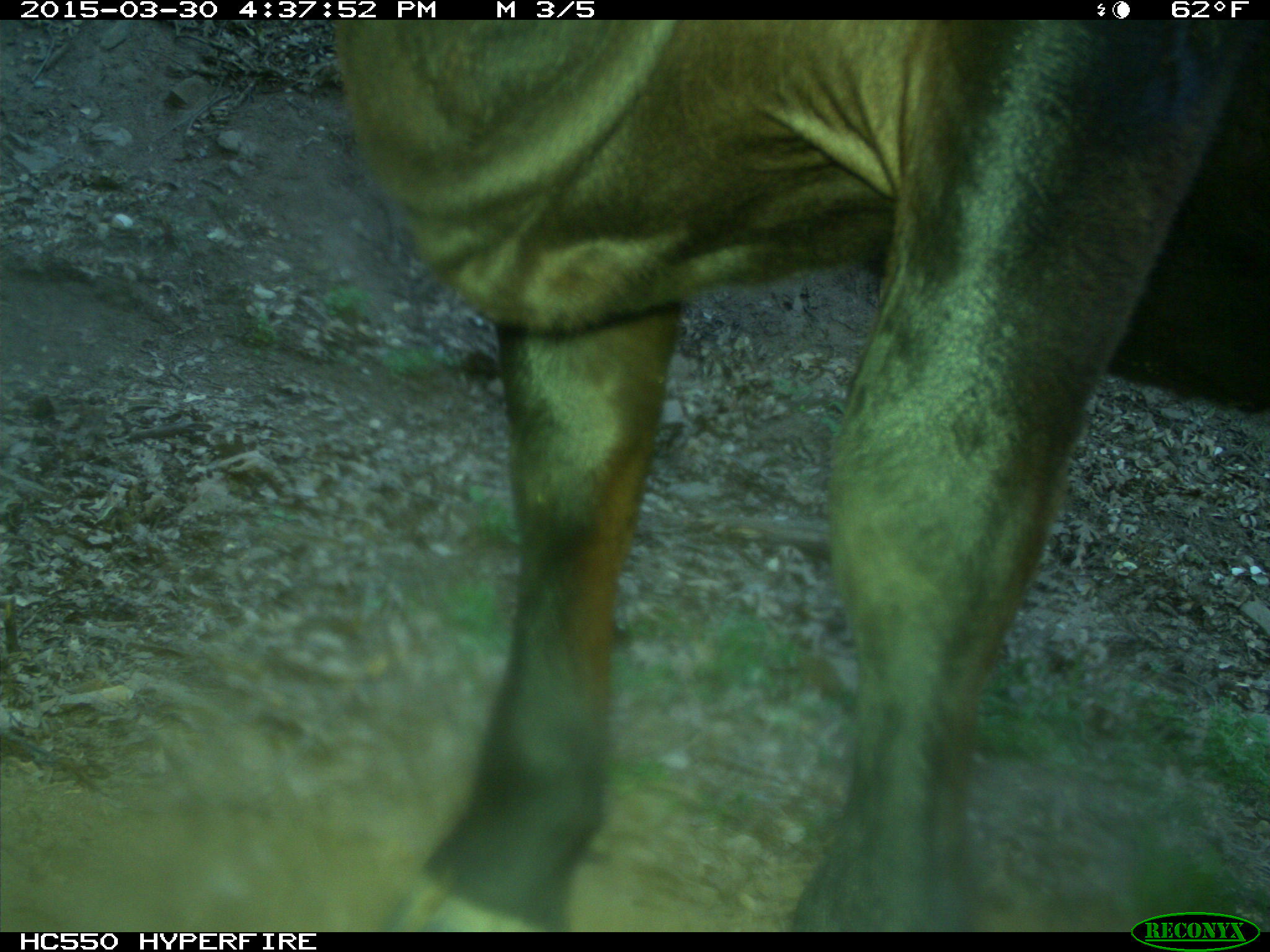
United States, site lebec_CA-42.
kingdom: Animalia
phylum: Chordata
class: Mammalia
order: Artiodactyla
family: Bovidae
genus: Bos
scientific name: Bos taurus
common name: domestic cow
Bos taurus (domestic cow).